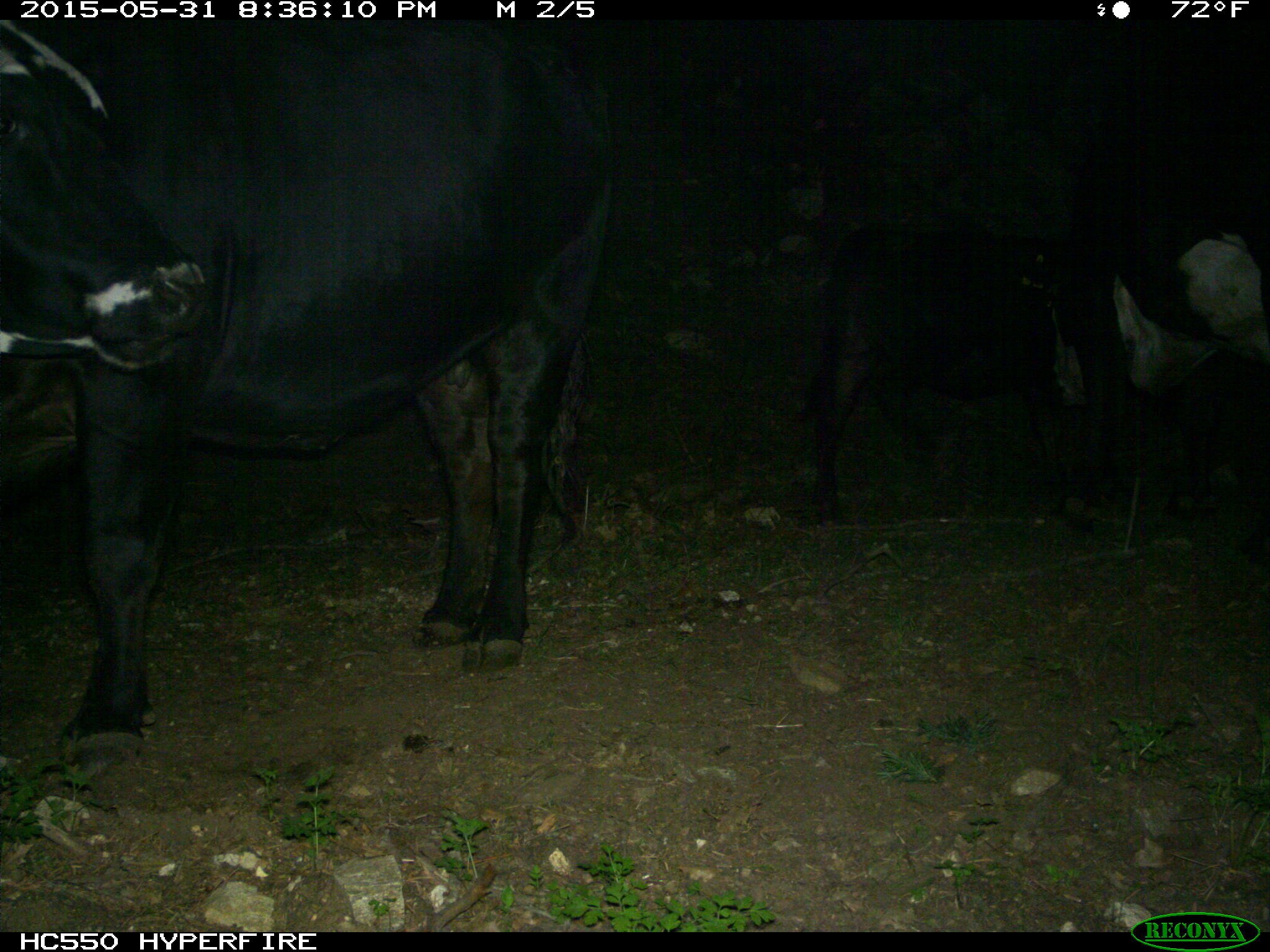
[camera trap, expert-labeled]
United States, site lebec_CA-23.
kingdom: Animalia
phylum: Chordata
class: Mammalia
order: Artiodactyla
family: Bovidae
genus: Bos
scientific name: Bos taurus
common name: domestic cow